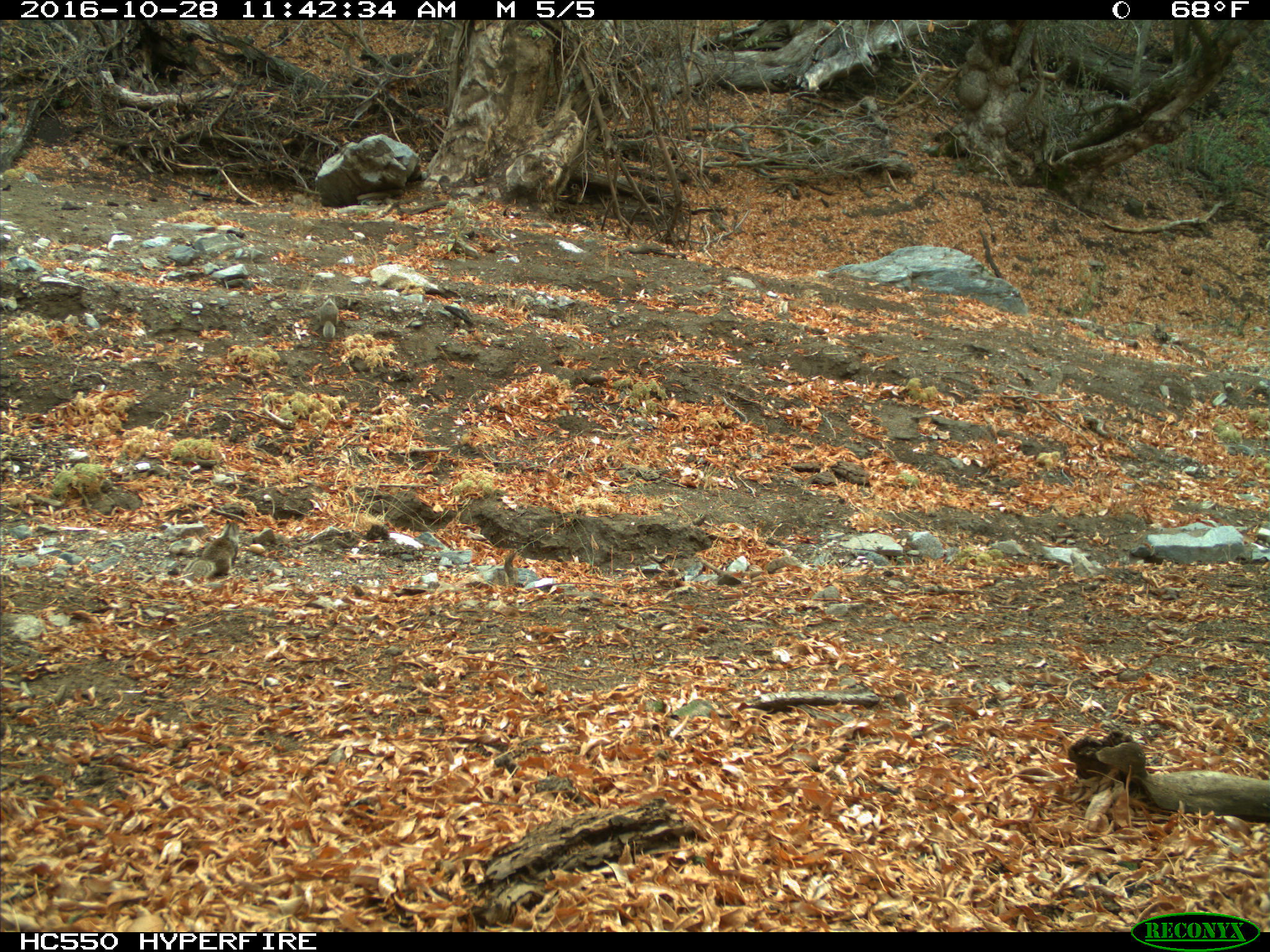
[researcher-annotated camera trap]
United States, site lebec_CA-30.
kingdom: Animalia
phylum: Chordata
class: Mammalia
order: Rodentia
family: Sciuridae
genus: Otospermophilus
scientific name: Otospermophilus beecheyi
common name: california ground squirrel